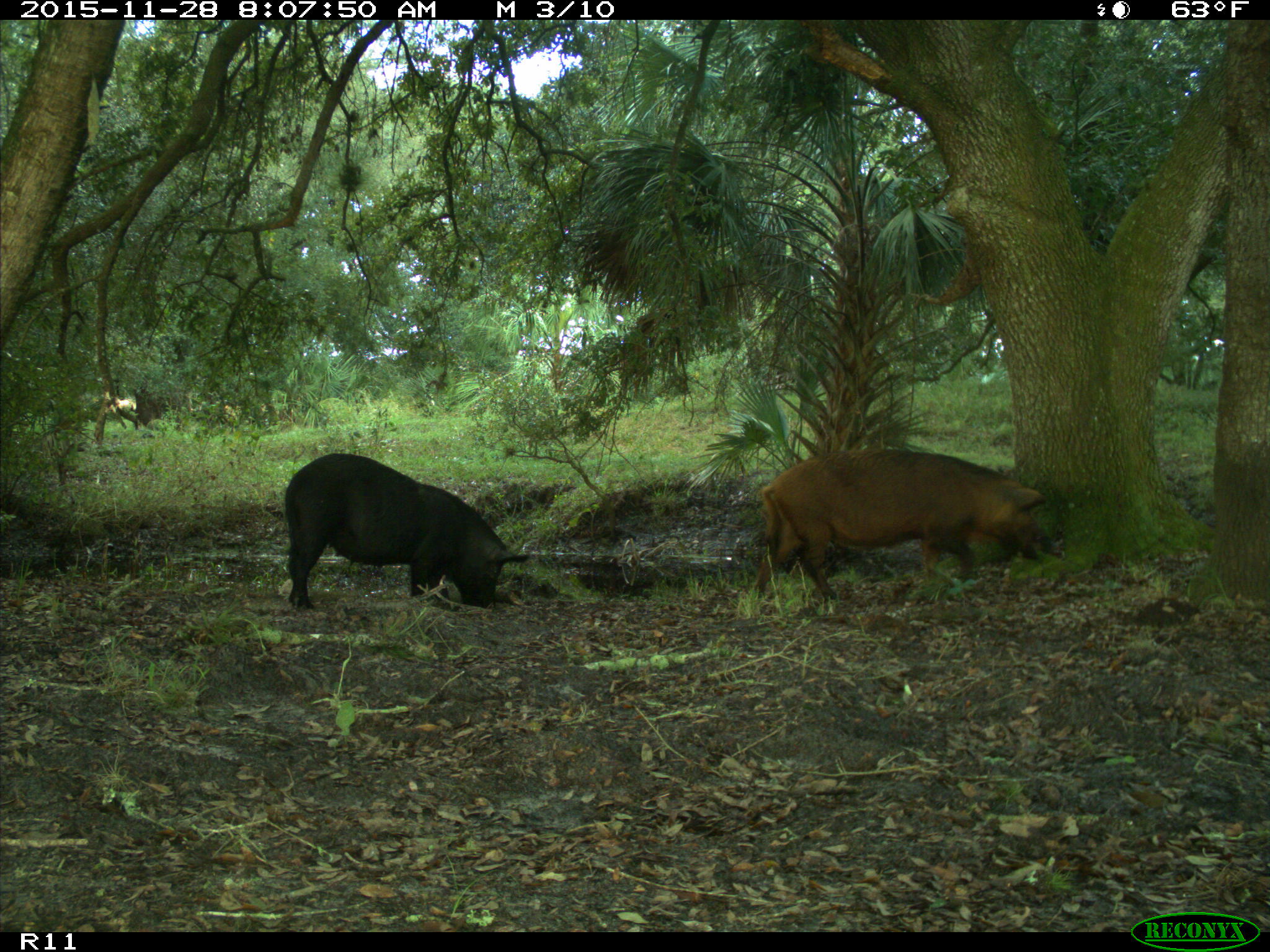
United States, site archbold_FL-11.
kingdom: Animalia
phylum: Chordata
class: Mammalia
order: Artiodactyla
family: Suidae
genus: Sus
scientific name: Sus scrofa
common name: wild boar